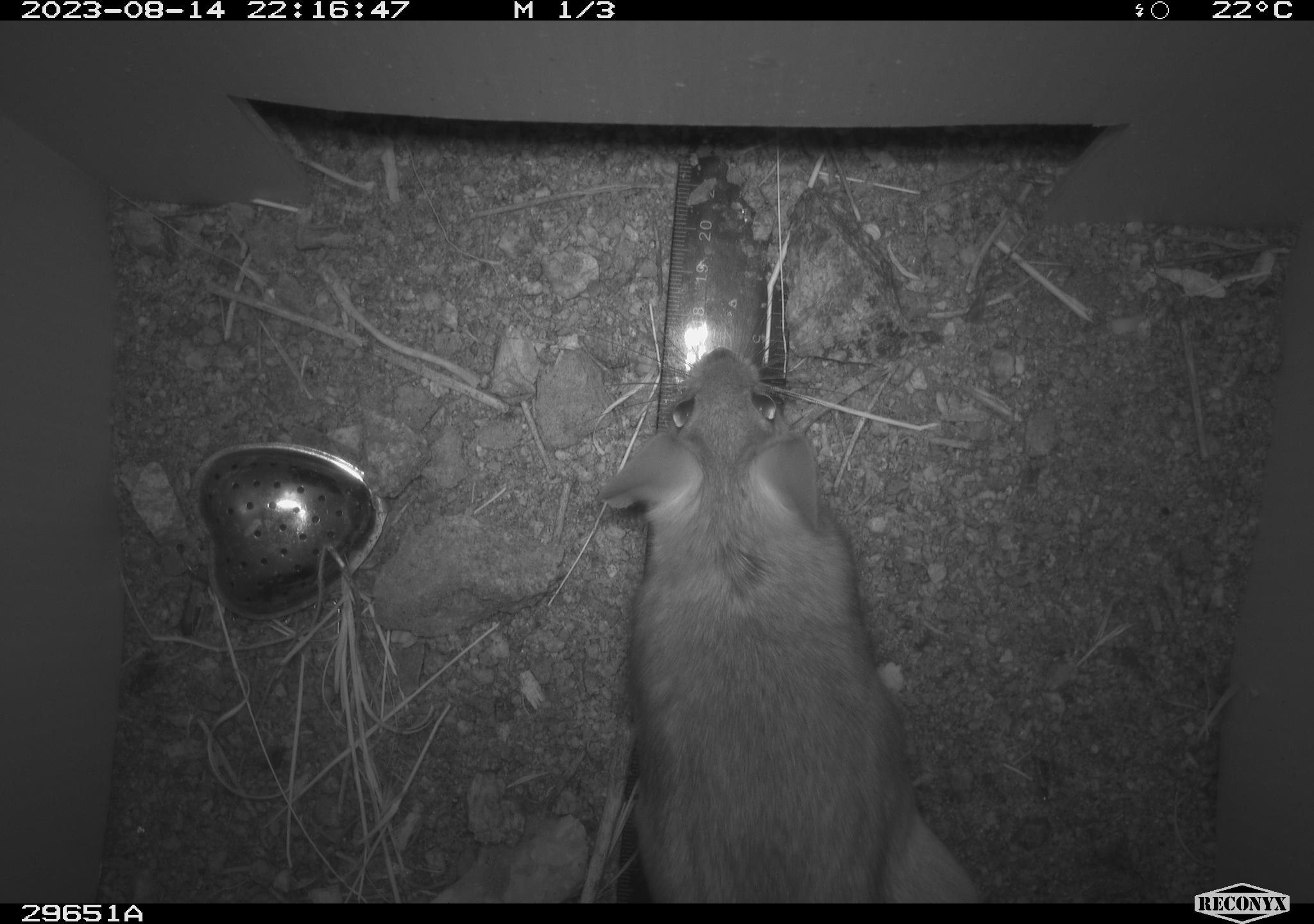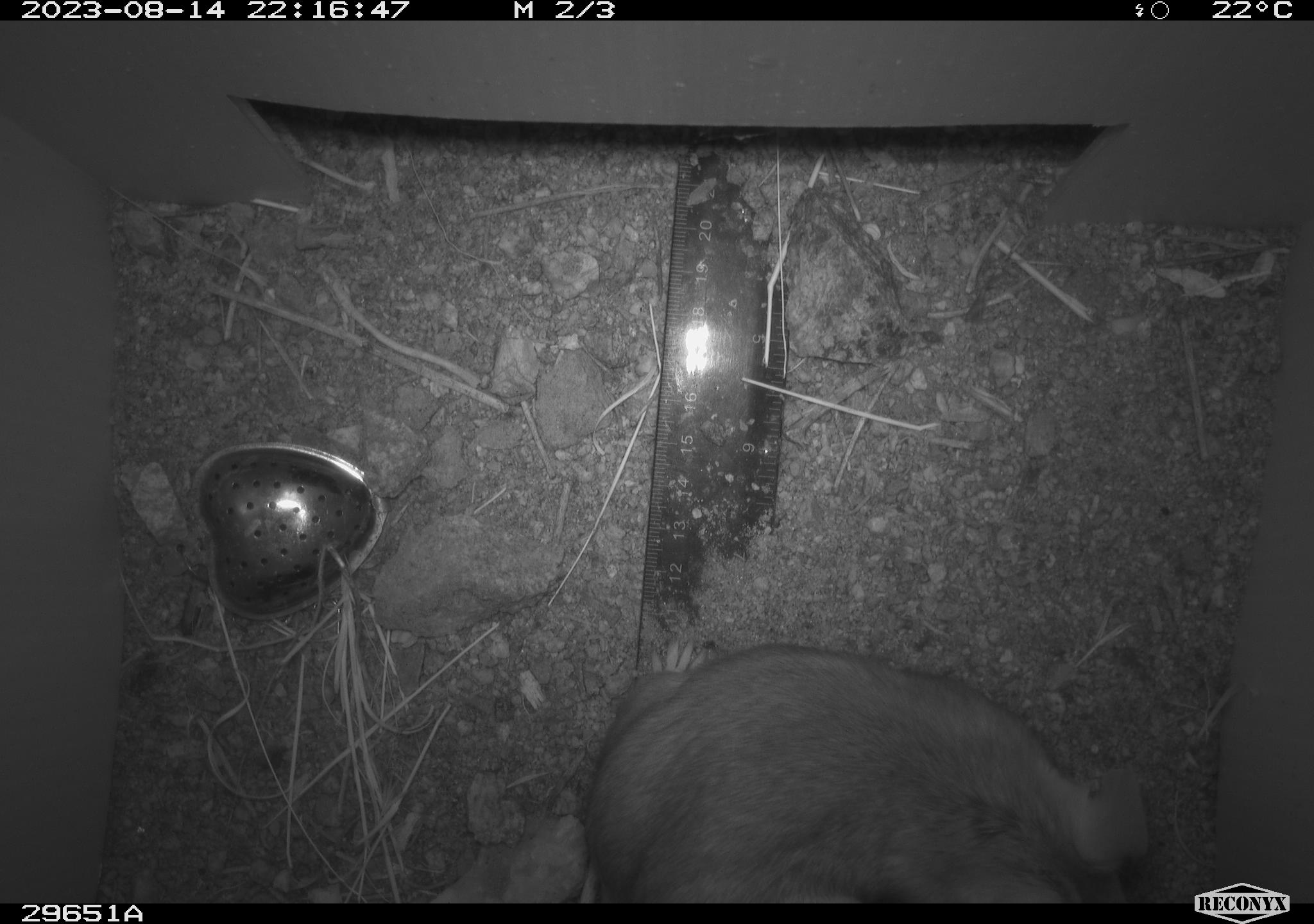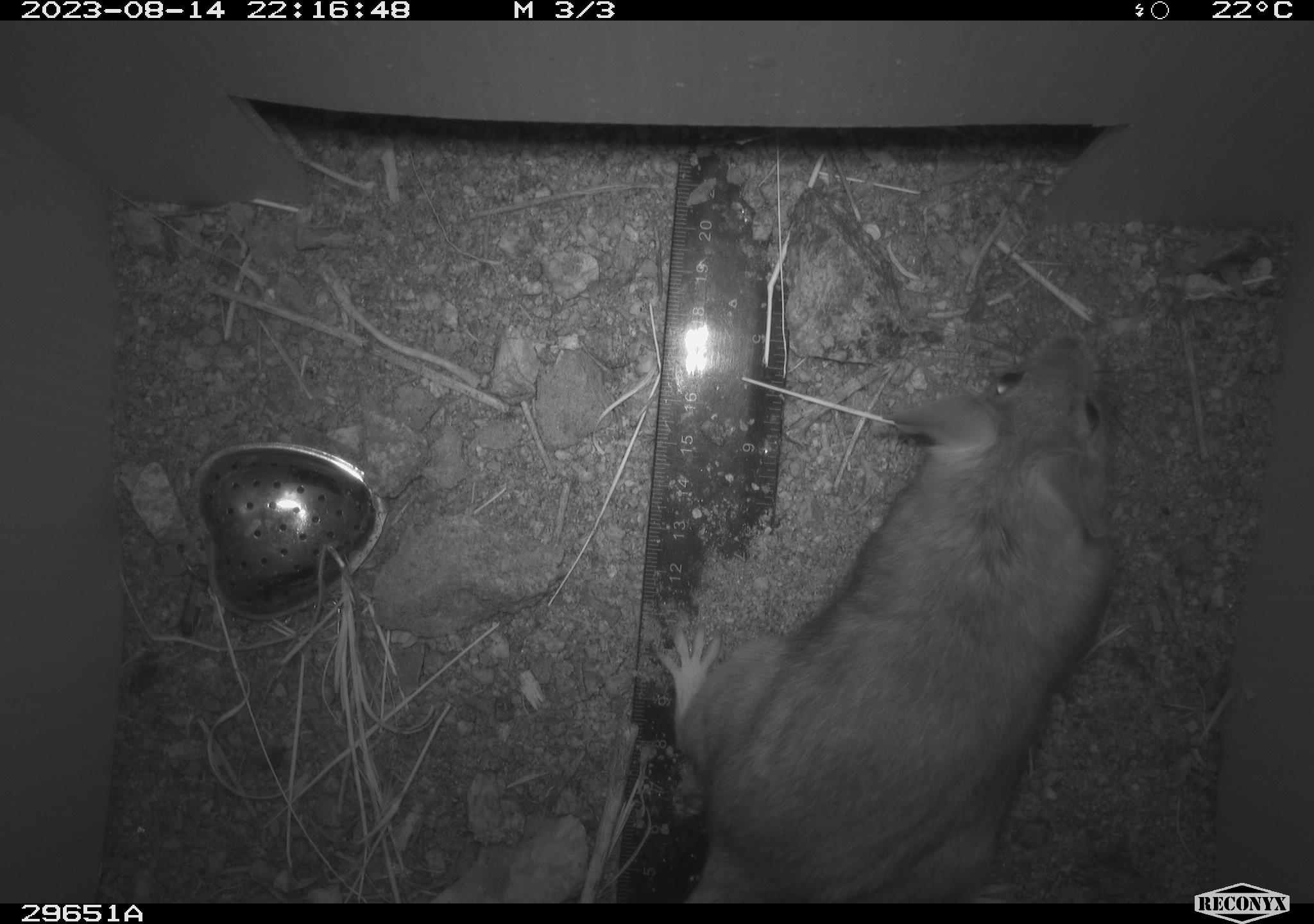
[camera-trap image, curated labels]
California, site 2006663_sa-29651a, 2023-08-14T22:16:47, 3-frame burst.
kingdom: Animalia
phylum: Chordata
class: Mammalia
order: Rodentia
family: Cricetidae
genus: Neotoma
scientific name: Neotoma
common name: pack rat or woodrat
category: neotoma species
Neotoma species (pack rat or woodrat) (Neotoma).